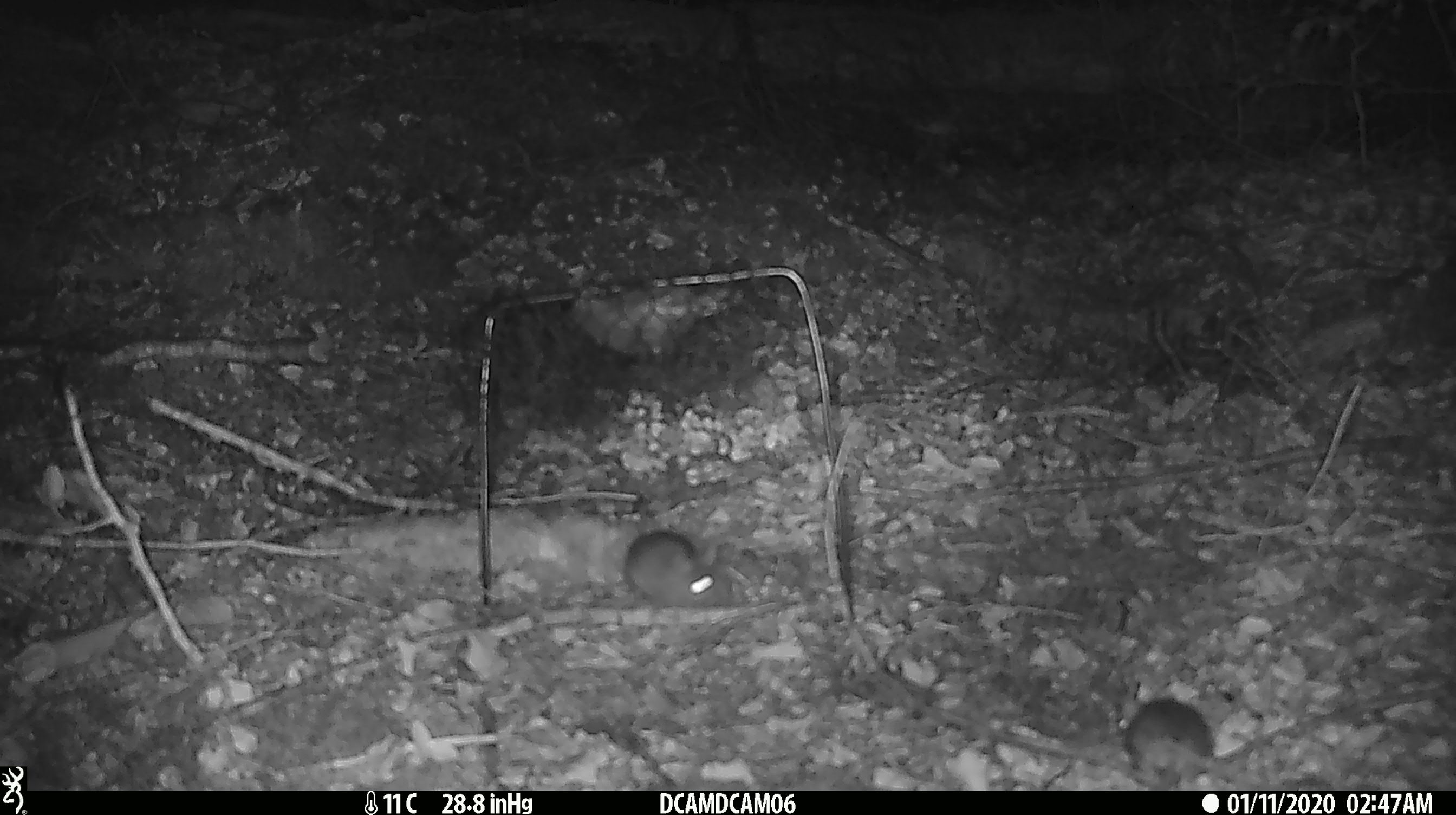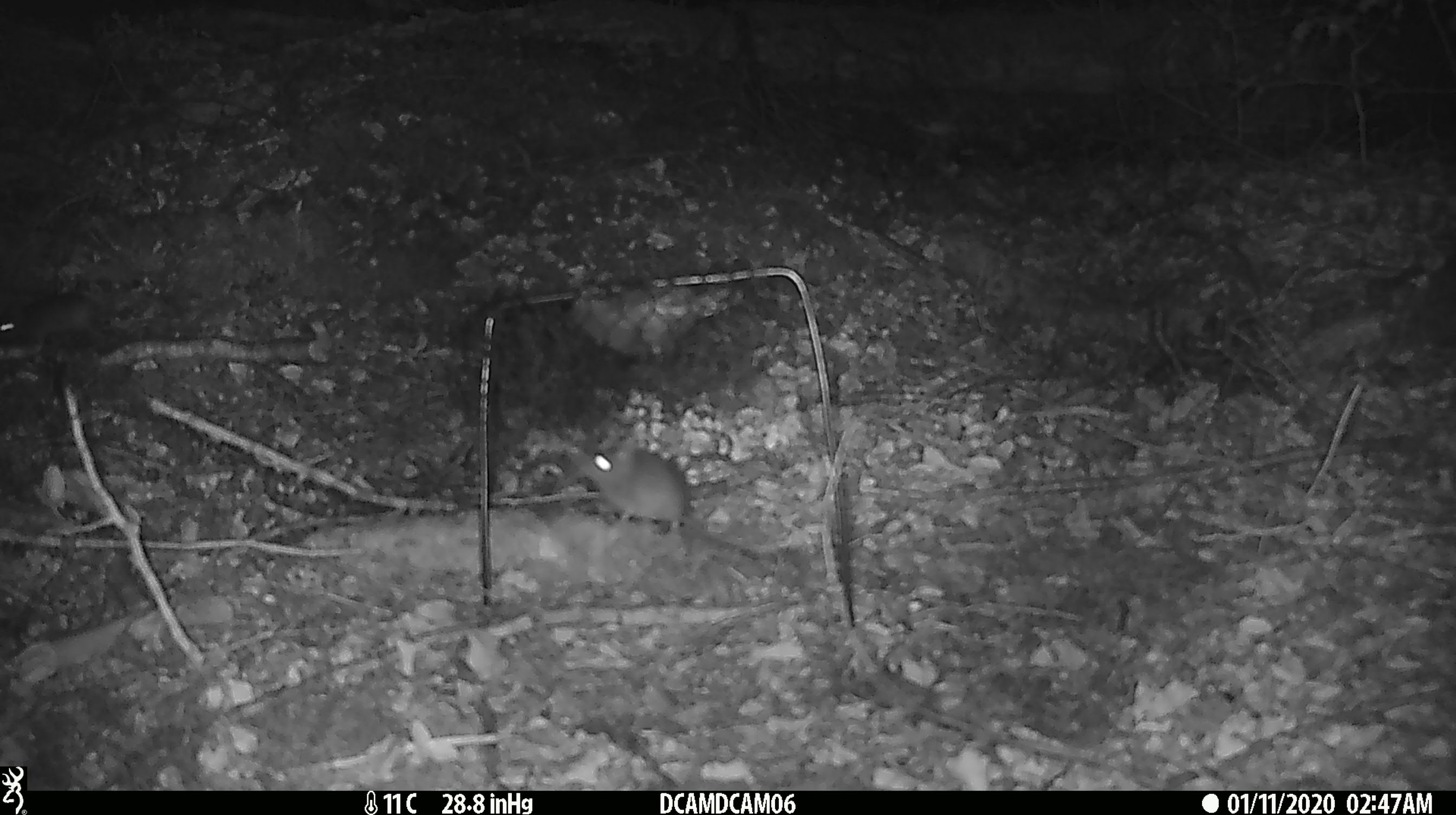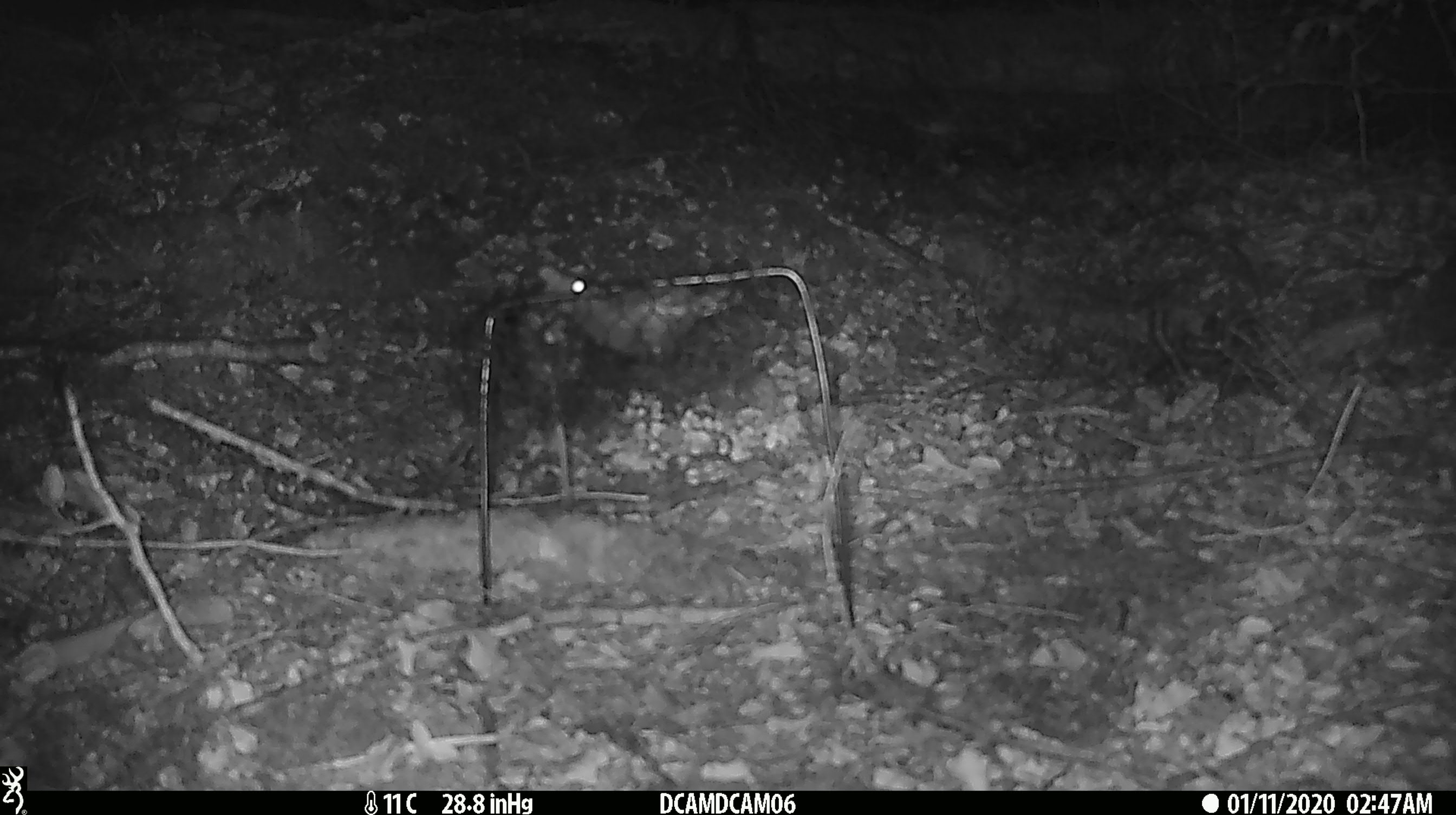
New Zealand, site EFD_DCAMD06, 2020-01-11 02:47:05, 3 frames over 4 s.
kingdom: Animalia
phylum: Chordata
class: Mammalia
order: Rodentia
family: Muridae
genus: Mus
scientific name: Mus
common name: mouse